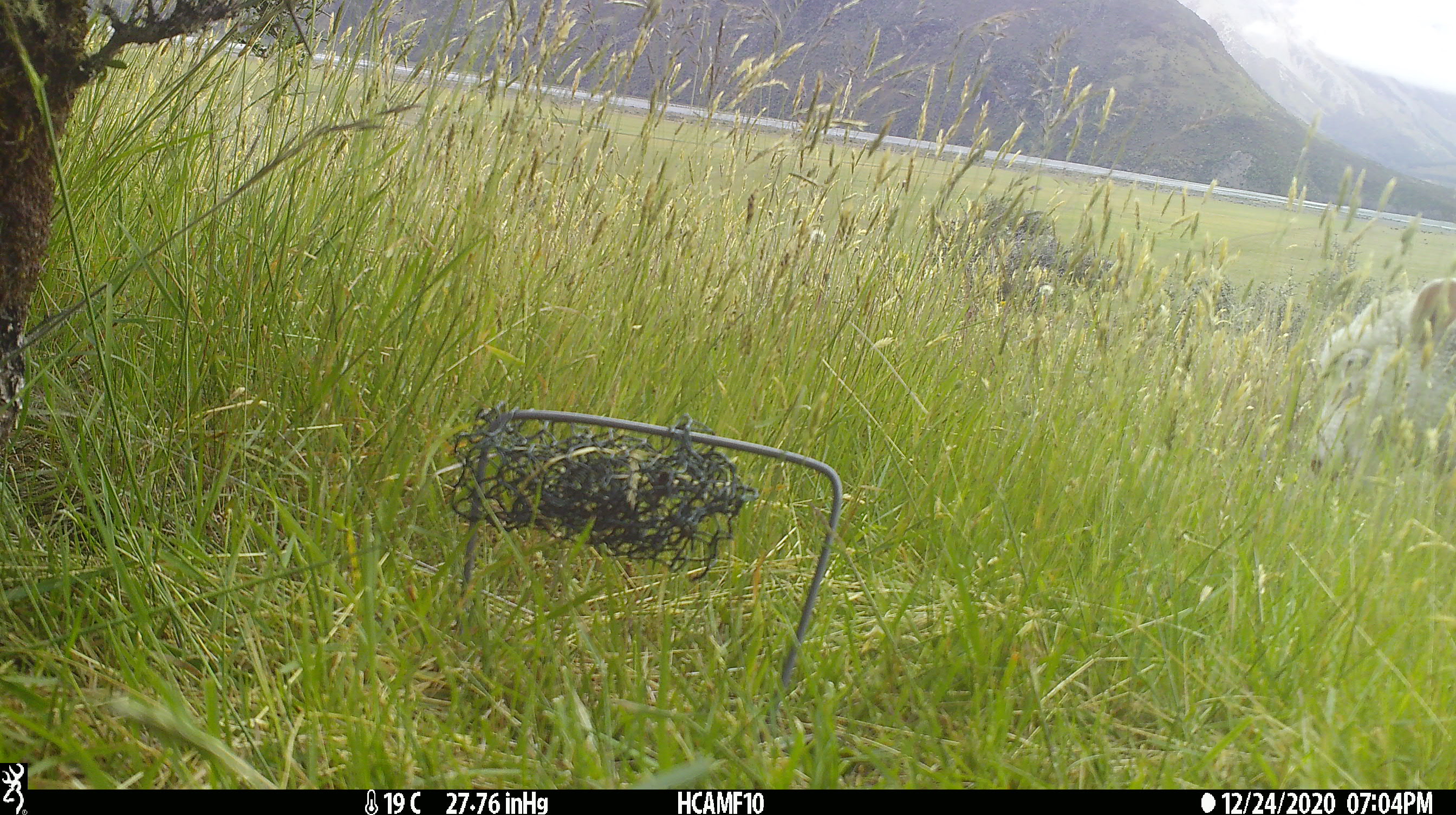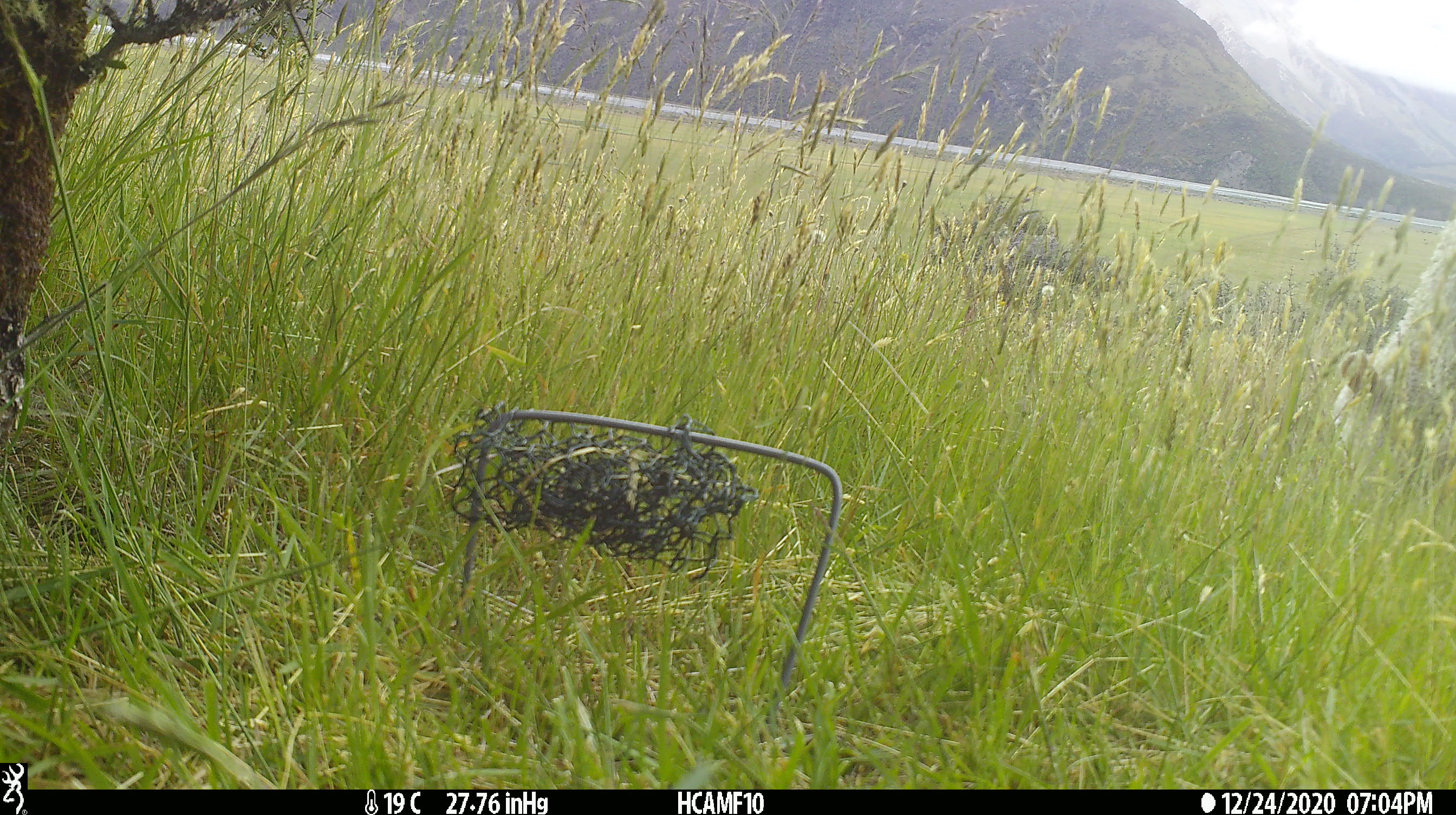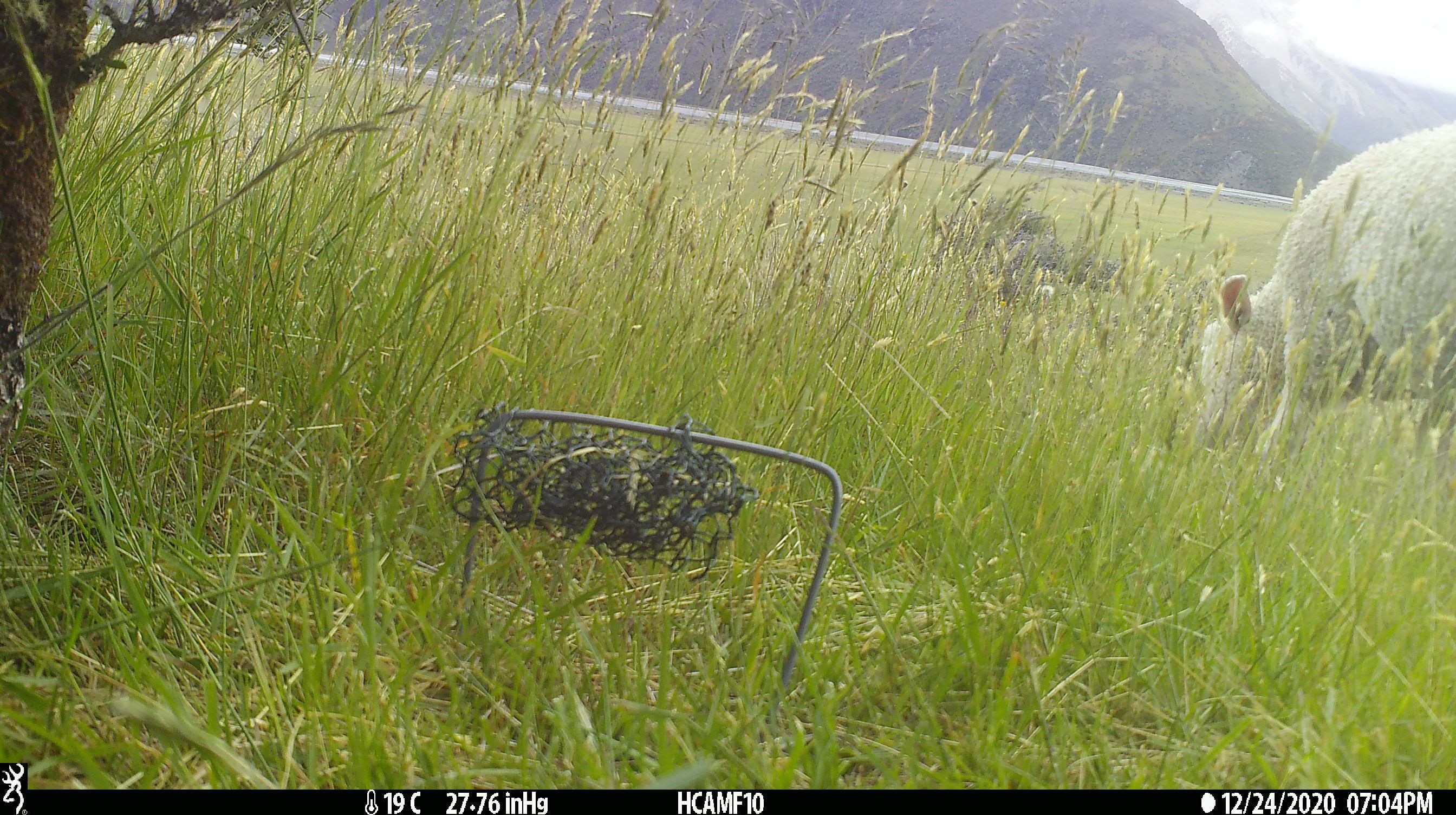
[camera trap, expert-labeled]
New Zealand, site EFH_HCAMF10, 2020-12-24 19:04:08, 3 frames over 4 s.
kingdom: Animalia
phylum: Chordata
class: Mammalia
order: Artiodactyla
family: Bovidae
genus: Ovis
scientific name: Ovis aries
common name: domestic sheep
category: sheep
Sheep (domestic sheep) (Ovis aries).